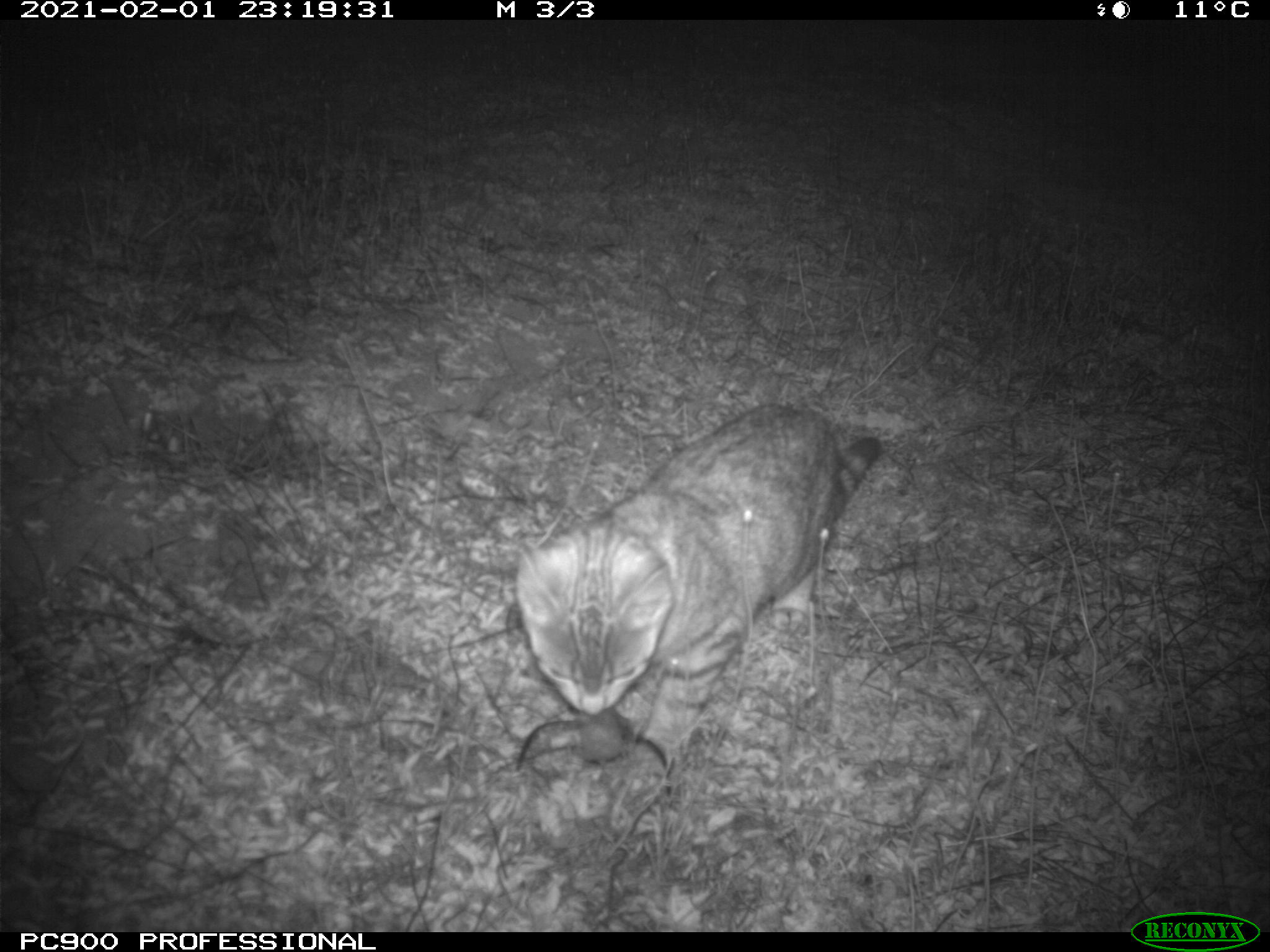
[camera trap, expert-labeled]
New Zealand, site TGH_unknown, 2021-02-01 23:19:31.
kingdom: Animalia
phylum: Chordata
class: Mammalia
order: Carnivora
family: Felidae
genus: Felis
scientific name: Felis catus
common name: domestic cat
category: cat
Cat (domestic cat) (Felis catus).